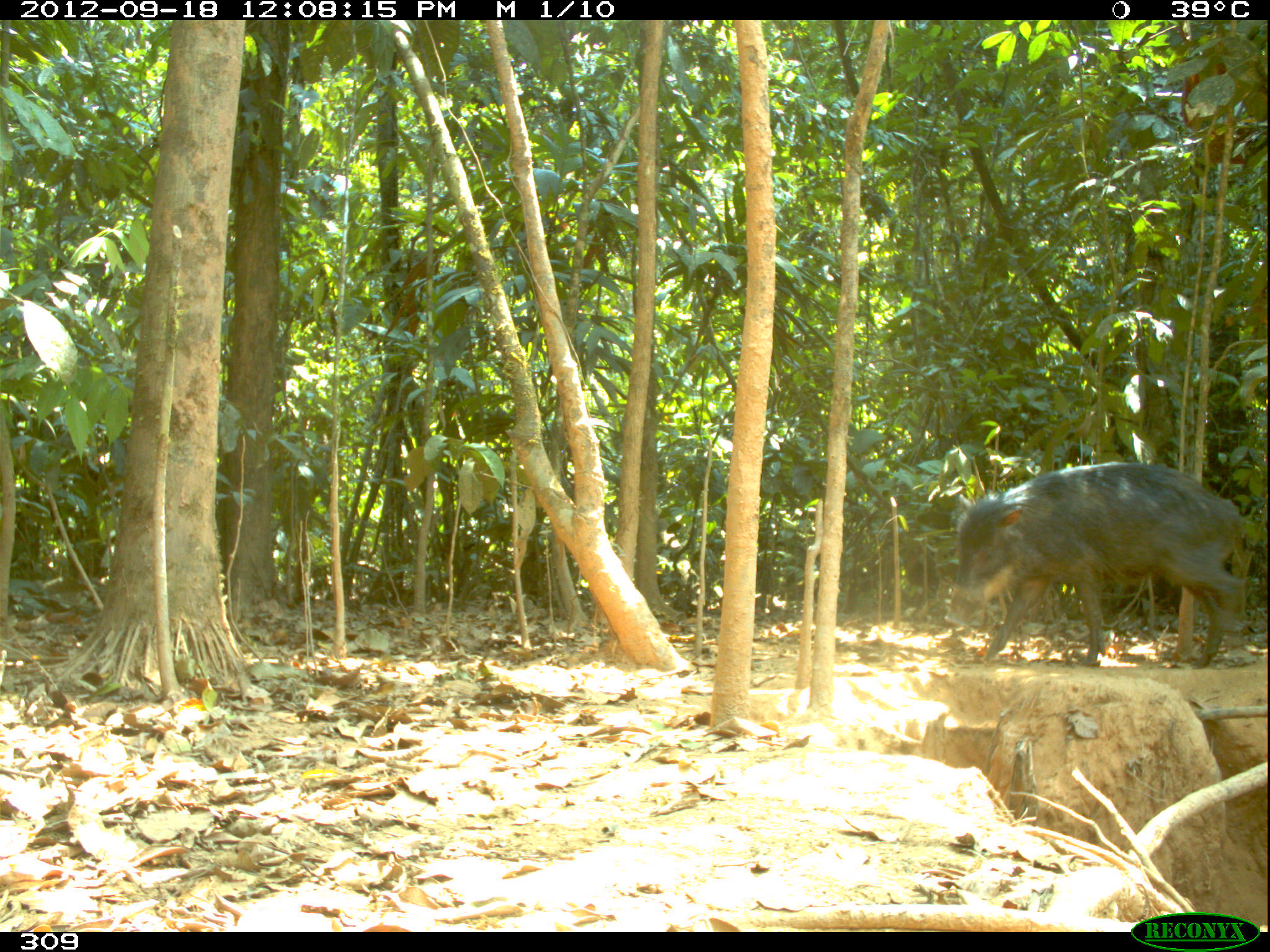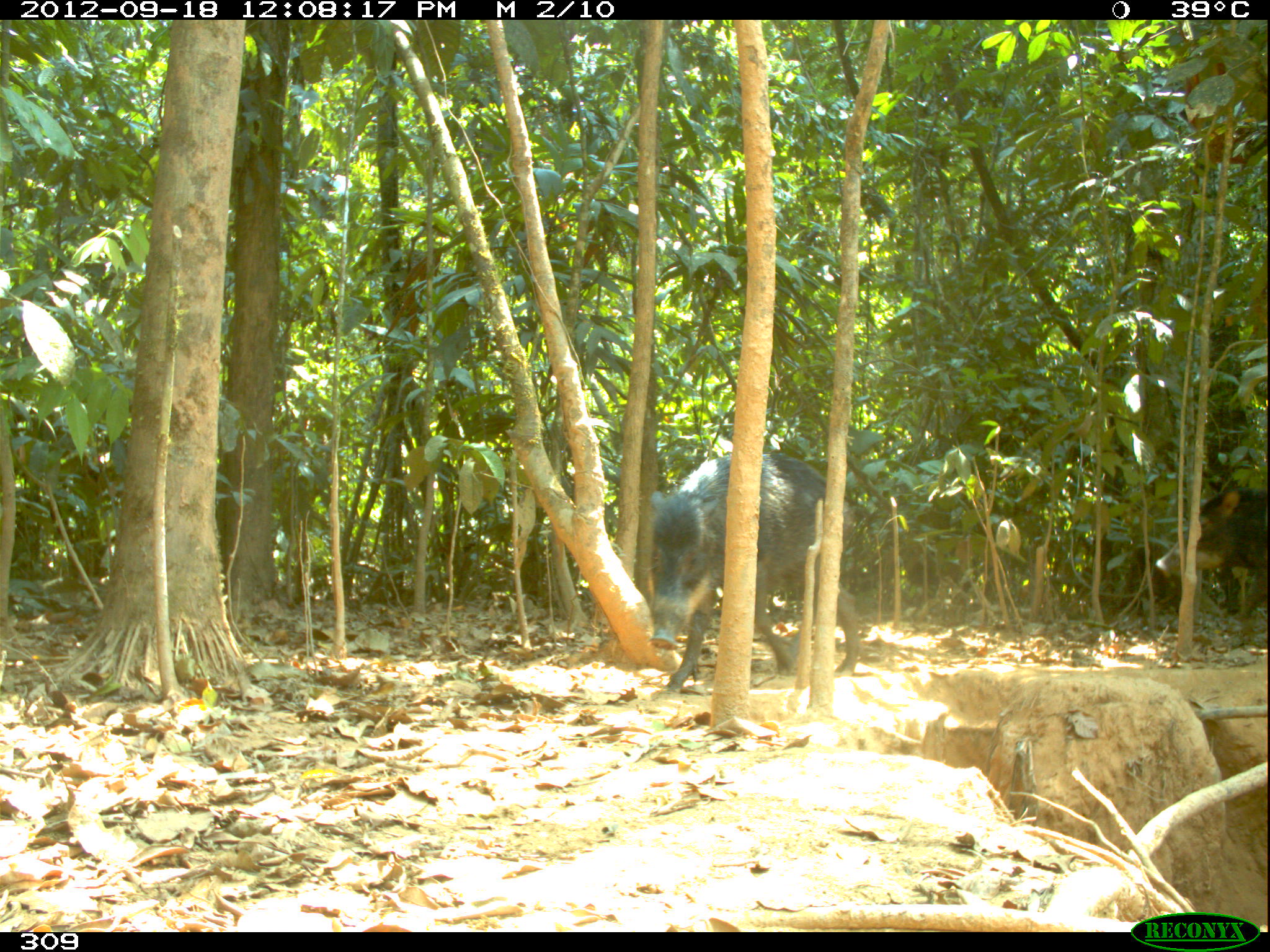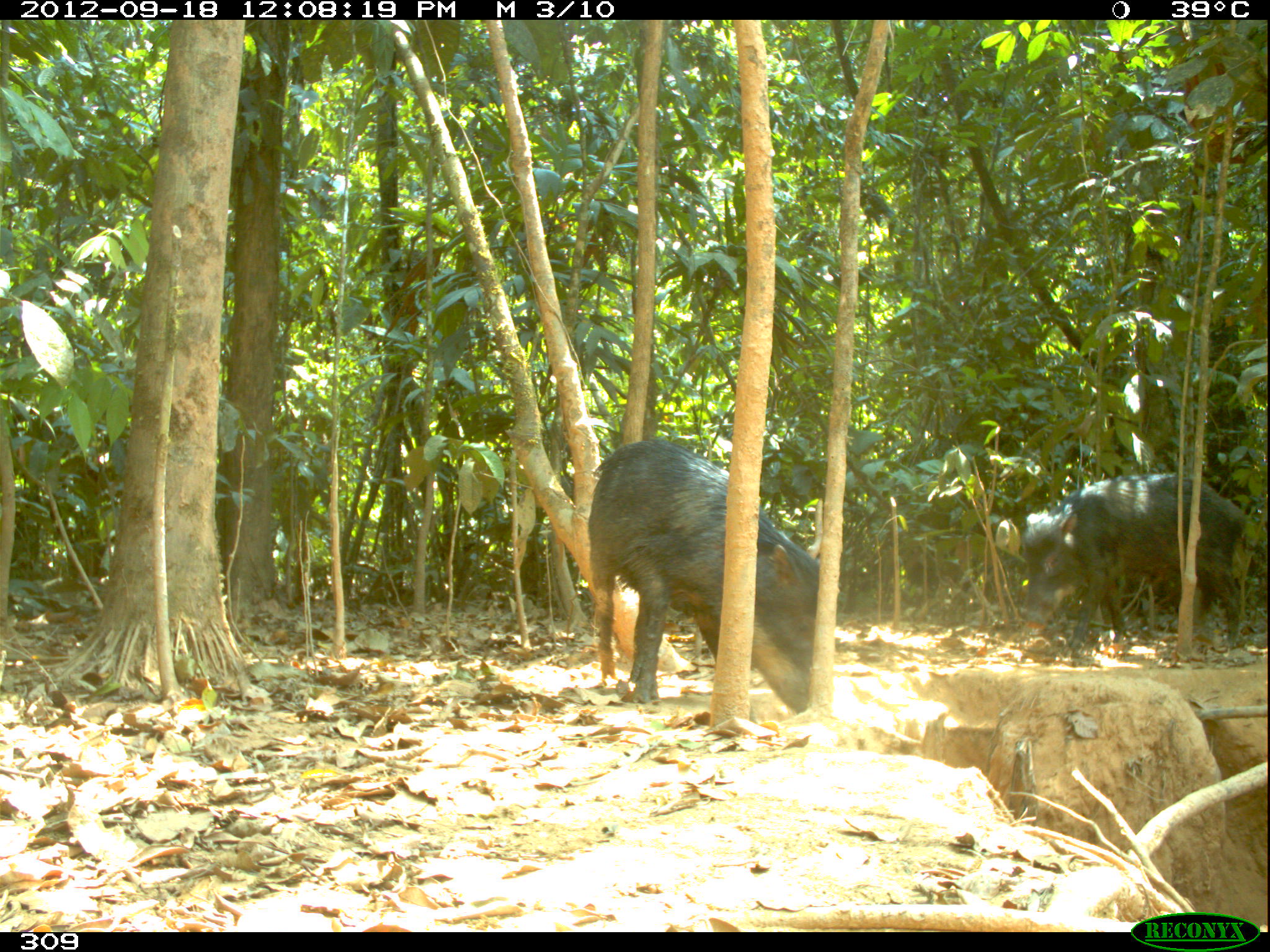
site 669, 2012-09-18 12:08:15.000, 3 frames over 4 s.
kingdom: Animalia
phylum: Chordata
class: Mammalia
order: Artiodactyla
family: Tayassuidae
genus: Tayassu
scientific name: Tayassu pecari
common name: white-lipped peccary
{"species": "Tayassu pecari (white-lipped peccary)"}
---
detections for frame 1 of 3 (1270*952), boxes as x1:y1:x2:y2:
tayassu pecari: 941:458:1246:669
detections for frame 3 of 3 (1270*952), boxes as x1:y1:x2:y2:
tayassu pecari: 584:438:820:724; 1018:472:1247:650